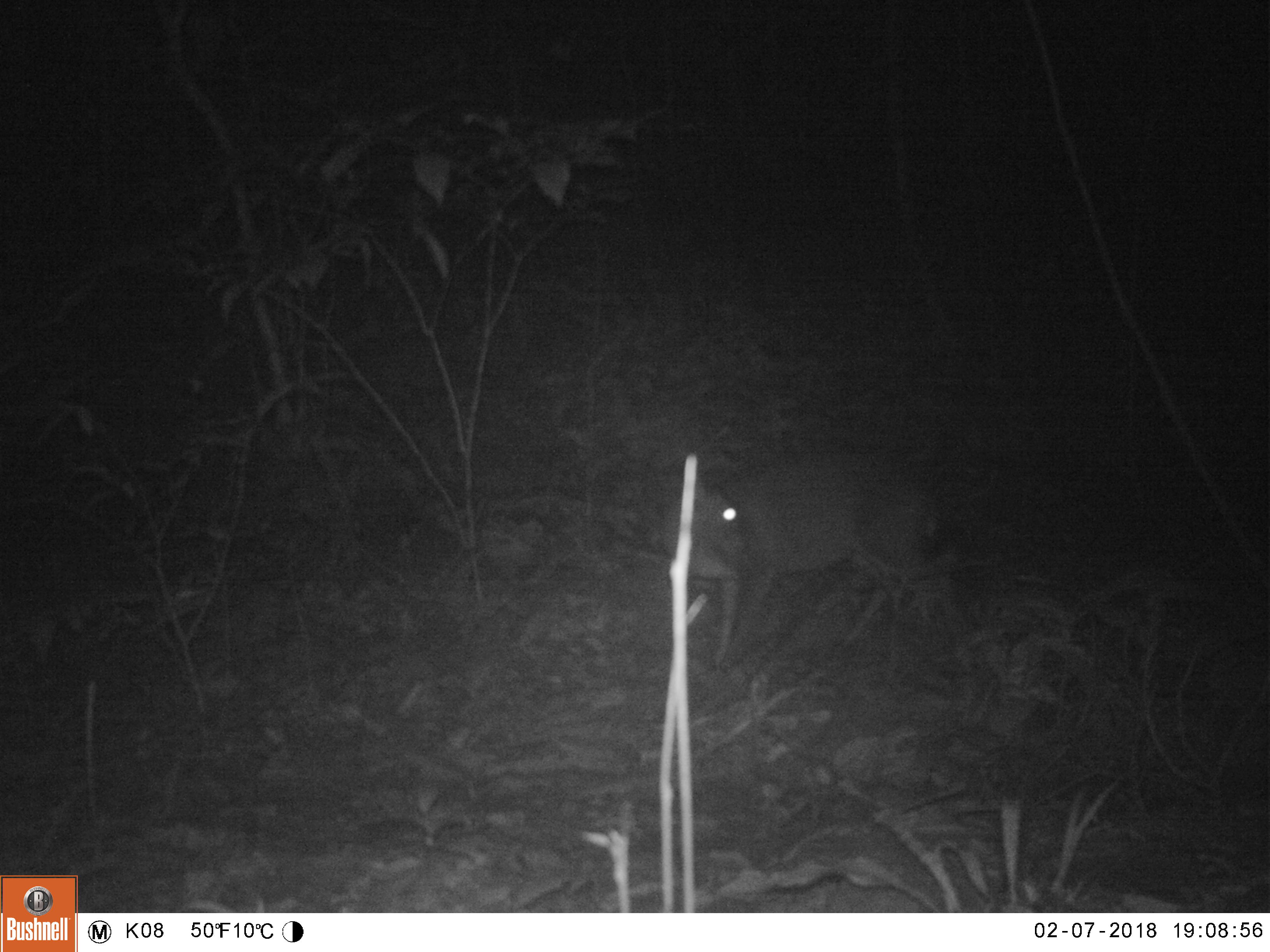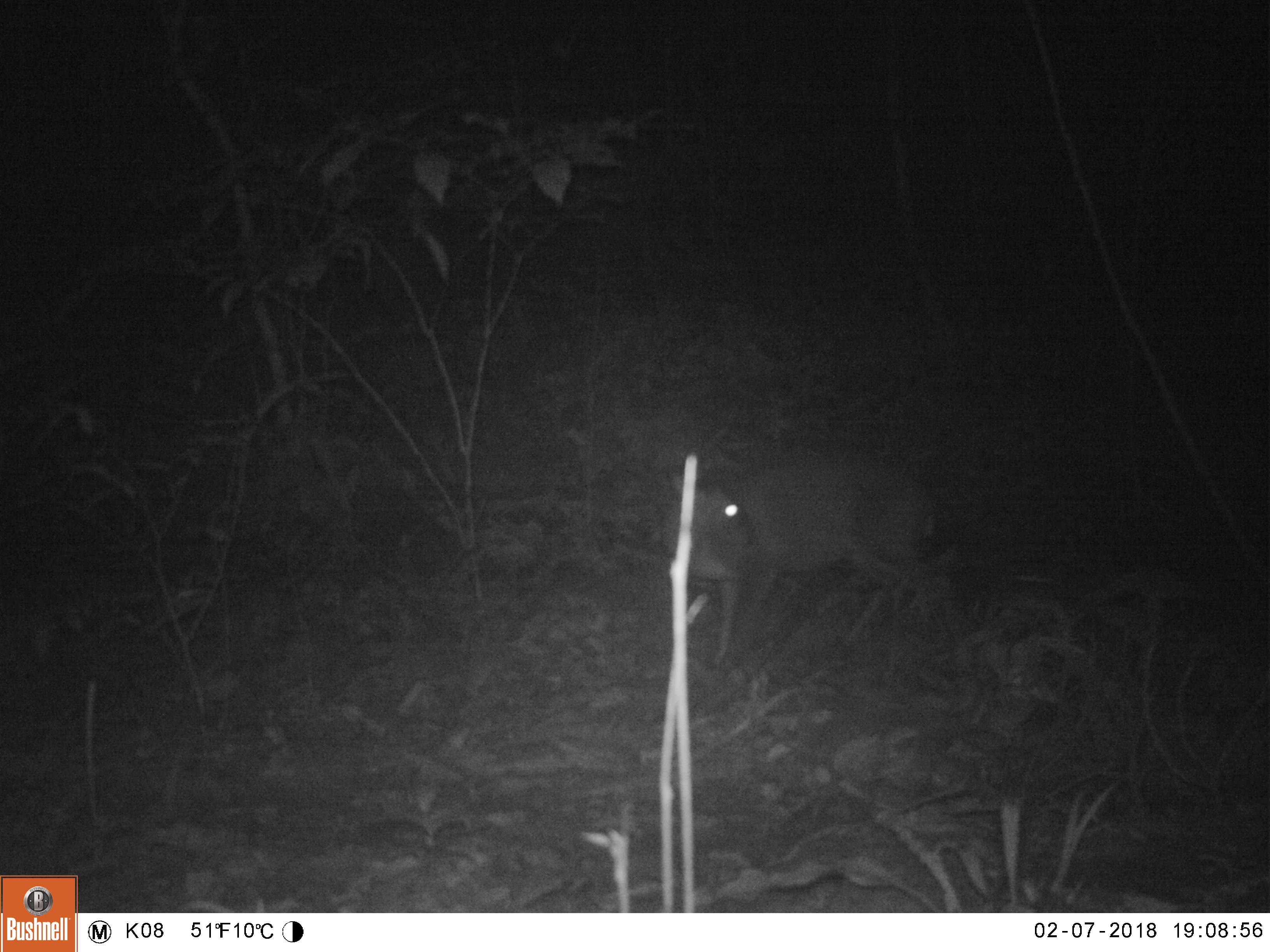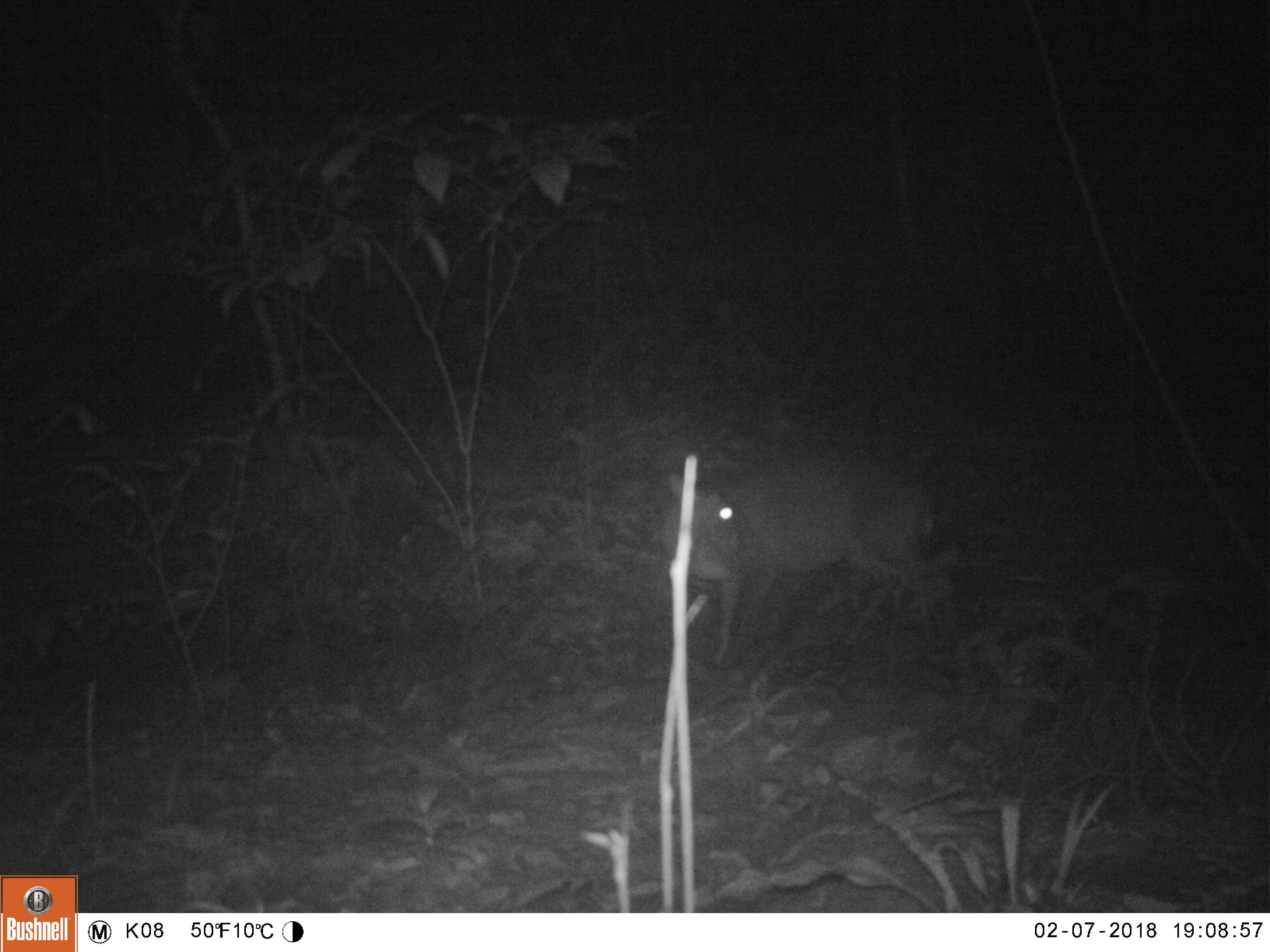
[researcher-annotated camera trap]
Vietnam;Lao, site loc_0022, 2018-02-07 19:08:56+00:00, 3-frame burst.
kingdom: Animalia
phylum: Chordata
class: Mammalia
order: Artiodactyla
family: Cervidae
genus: Muntiacus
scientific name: Muntiacus vuquangensis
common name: large-antlered muntjac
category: large antlered muntjac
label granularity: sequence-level